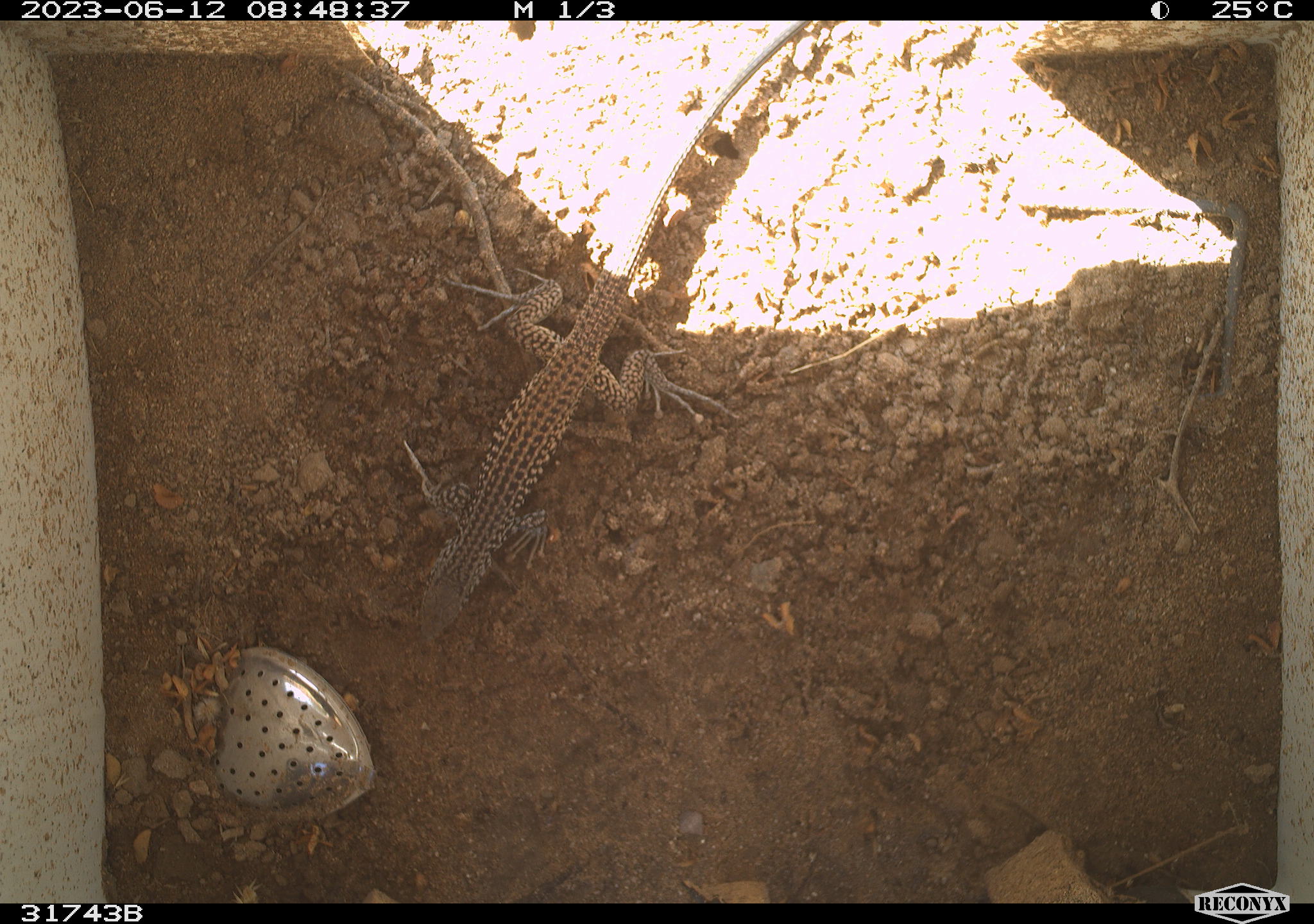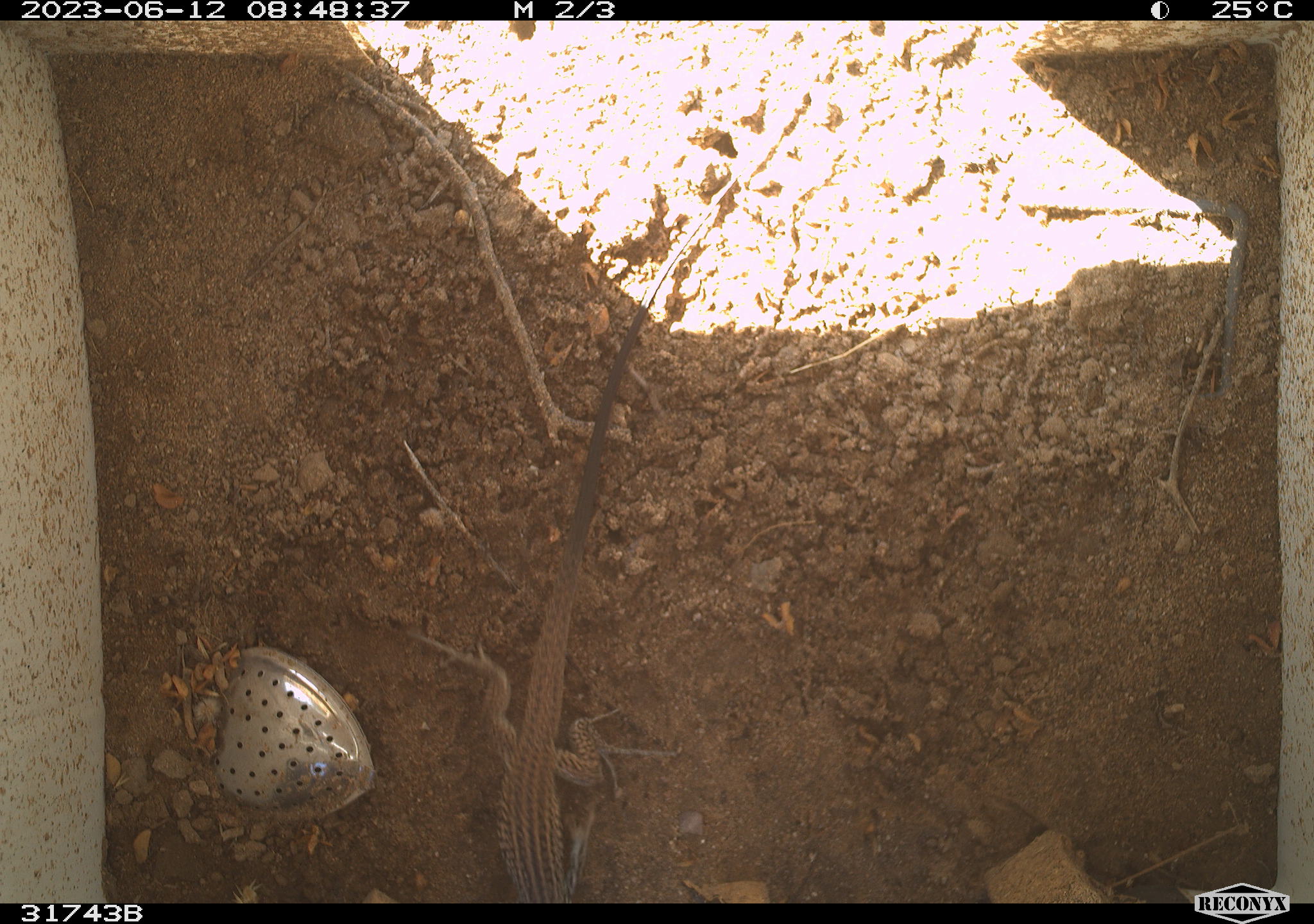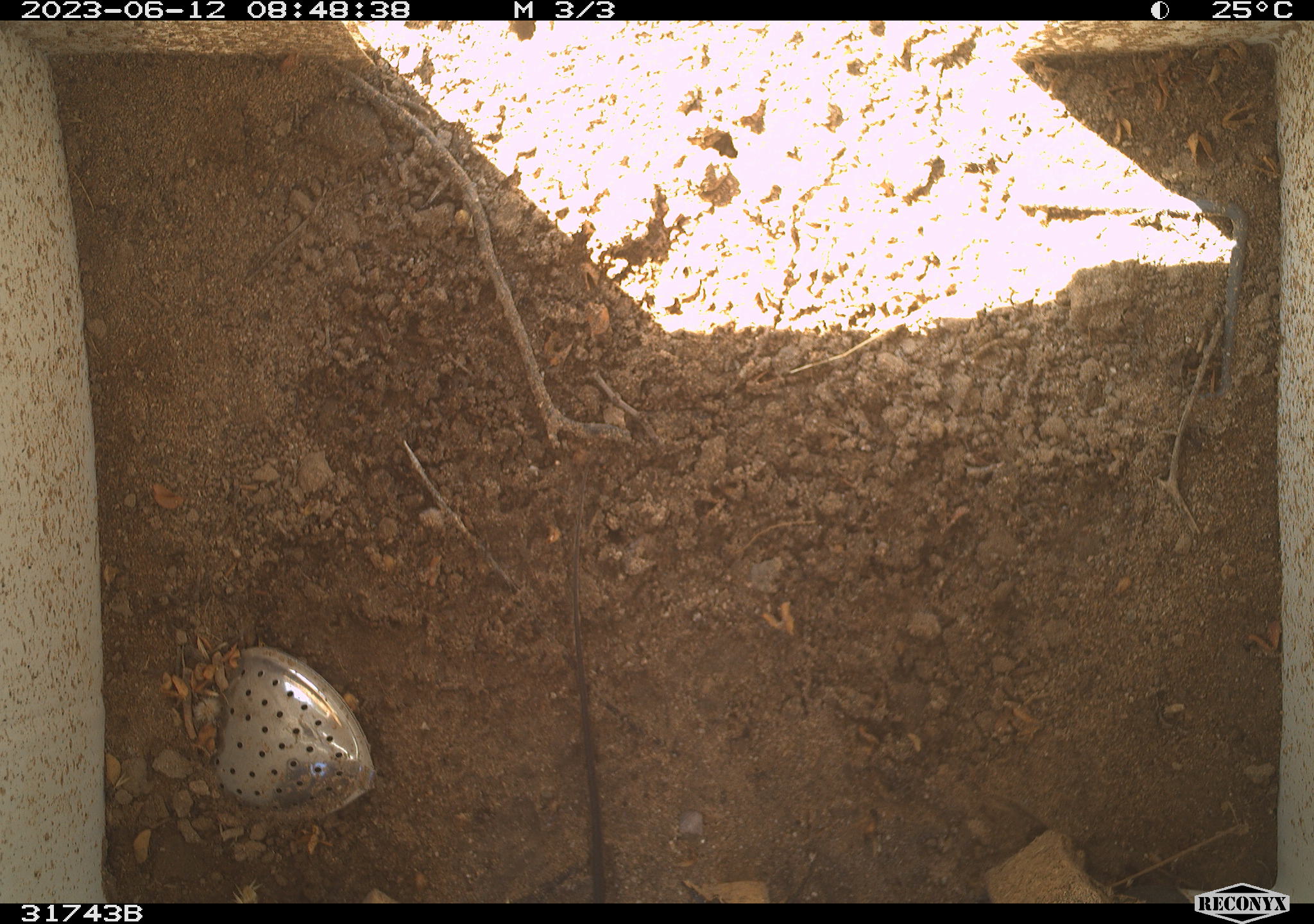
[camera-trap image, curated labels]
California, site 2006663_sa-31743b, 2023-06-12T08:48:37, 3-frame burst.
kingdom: Animalia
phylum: Chordata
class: Reptilia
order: Squamata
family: Teiidae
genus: Aspidoscelis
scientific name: Aspidoscelis tigris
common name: western whiptail